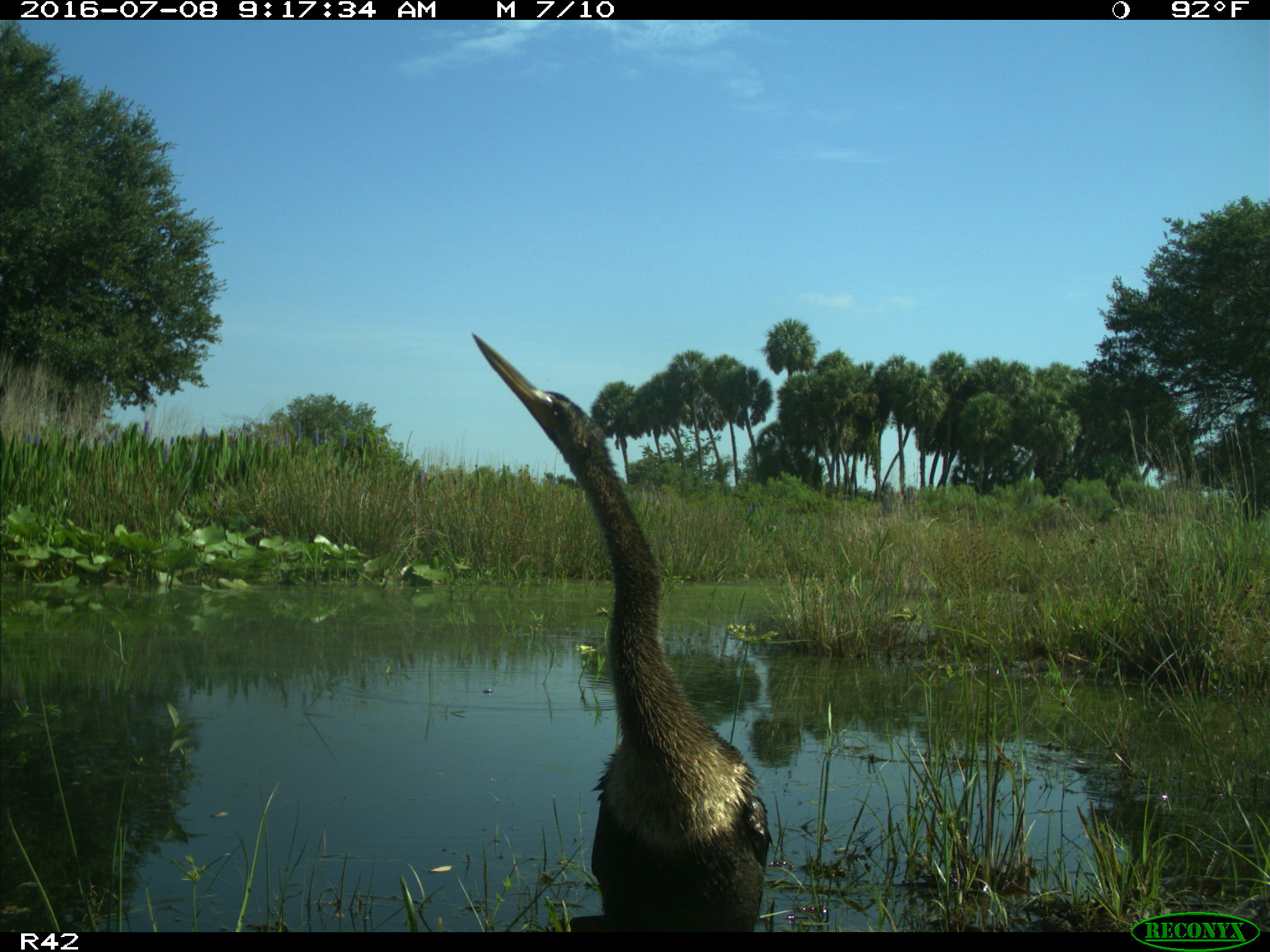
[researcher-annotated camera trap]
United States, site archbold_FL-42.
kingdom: Animalia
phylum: Chordata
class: Aves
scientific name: Aves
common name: birds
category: unidentified bird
Unidentified bird (birds) (Aves).